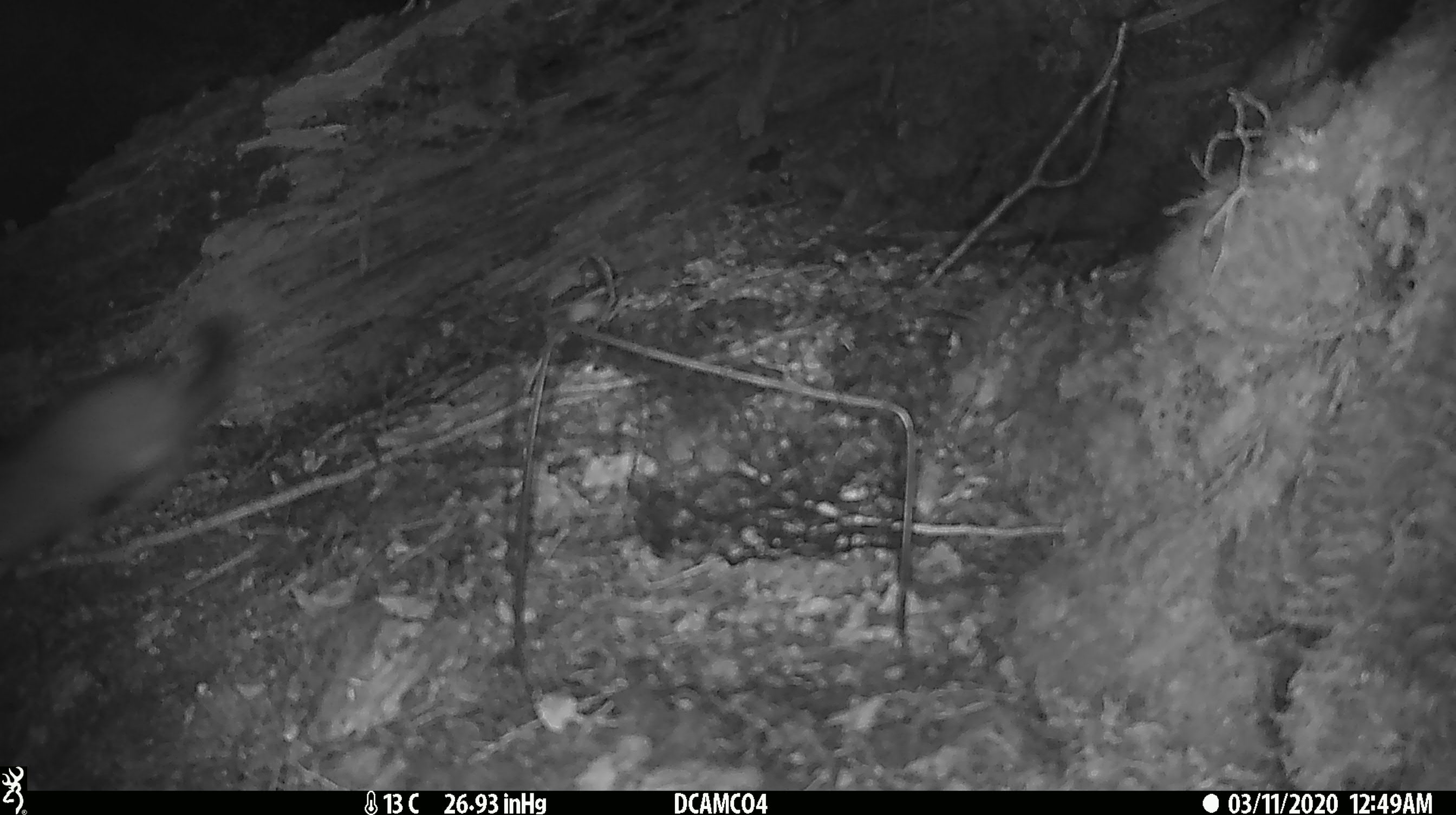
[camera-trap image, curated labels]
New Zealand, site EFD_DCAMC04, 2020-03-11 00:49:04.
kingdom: Animalia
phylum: Chordata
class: Mammalia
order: Carnivora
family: Mustelidae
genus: Mustela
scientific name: Mustela erminea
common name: stoat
Stoat (Mustela erminea).